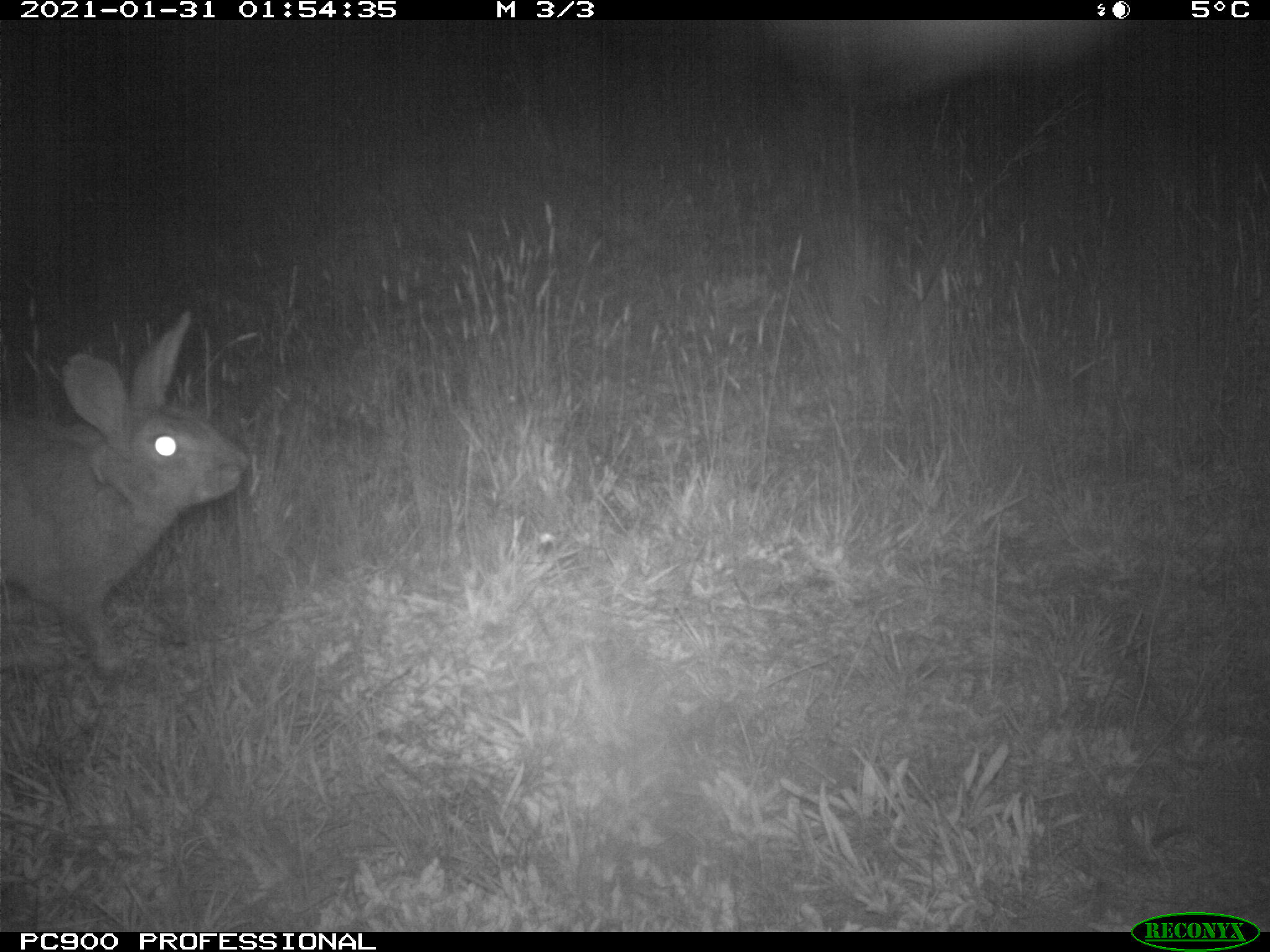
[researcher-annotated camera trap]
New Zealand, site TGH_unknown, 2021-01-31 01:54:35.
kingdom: Animalia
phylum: Chordata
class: Mammalia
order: Lagomorpha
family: Leporidae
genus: Oryctolagus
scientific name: Oryctolagus cuniculus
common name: european rabbit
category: rabbit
Rabbit (european rabbit) (Oryctolagus cuniculus).